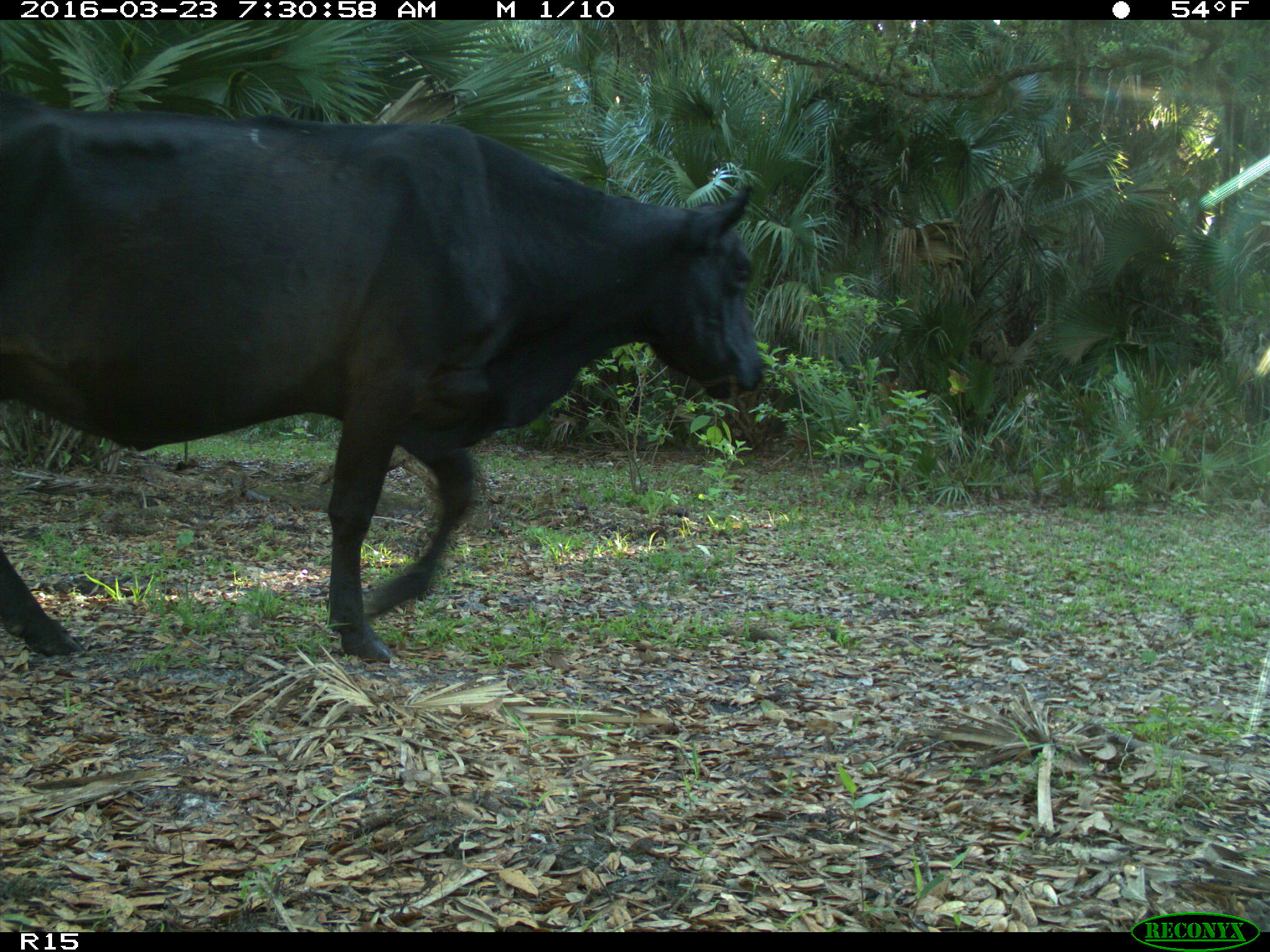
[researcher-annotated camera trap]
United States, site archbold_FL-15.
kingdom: Animalia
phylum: Chordata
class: Mammalia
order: Artiodactyla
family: Bovidae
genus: Bos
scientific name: Bos taurus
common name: domestic cow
Bos taurus (domestic cow).